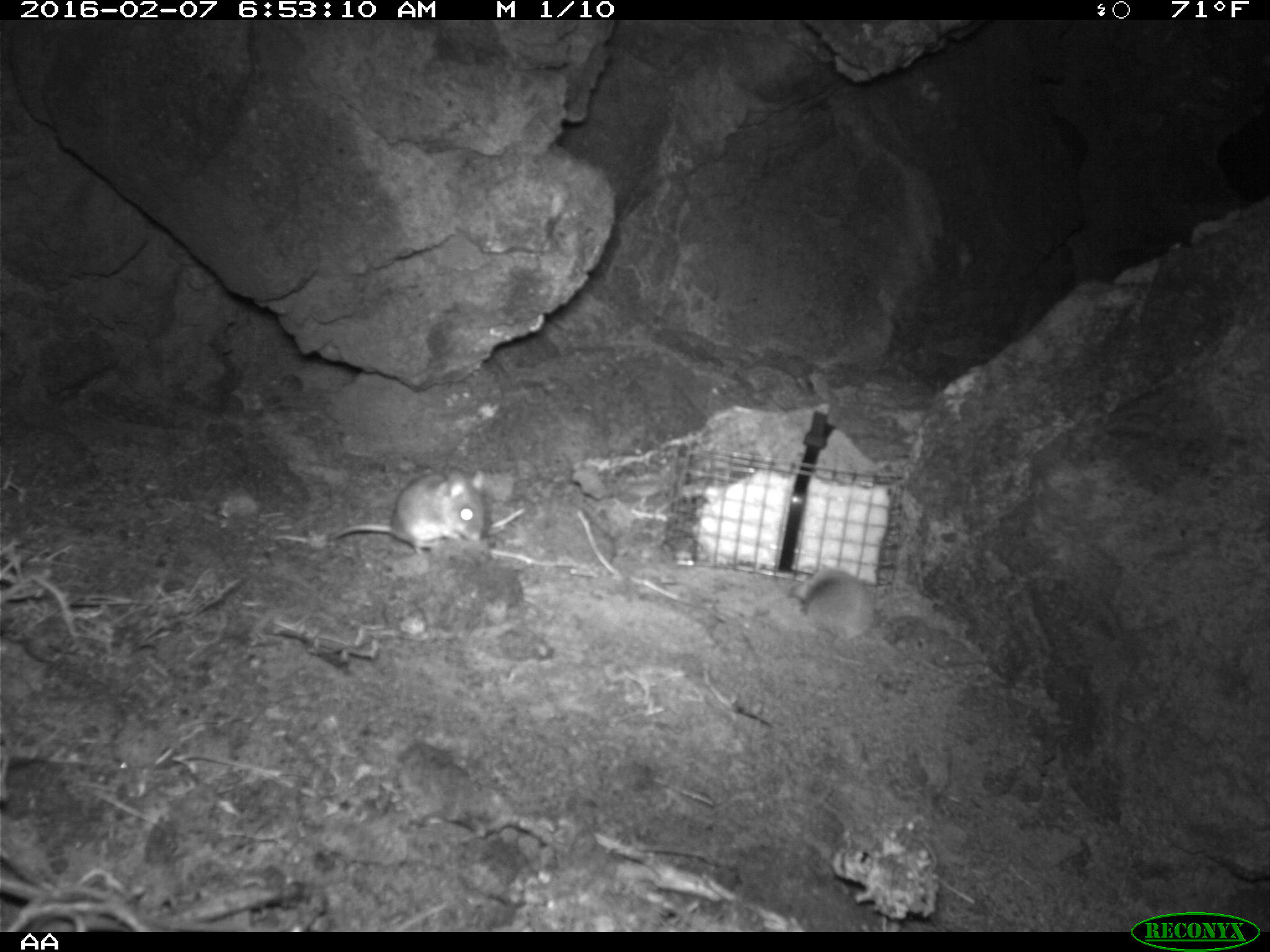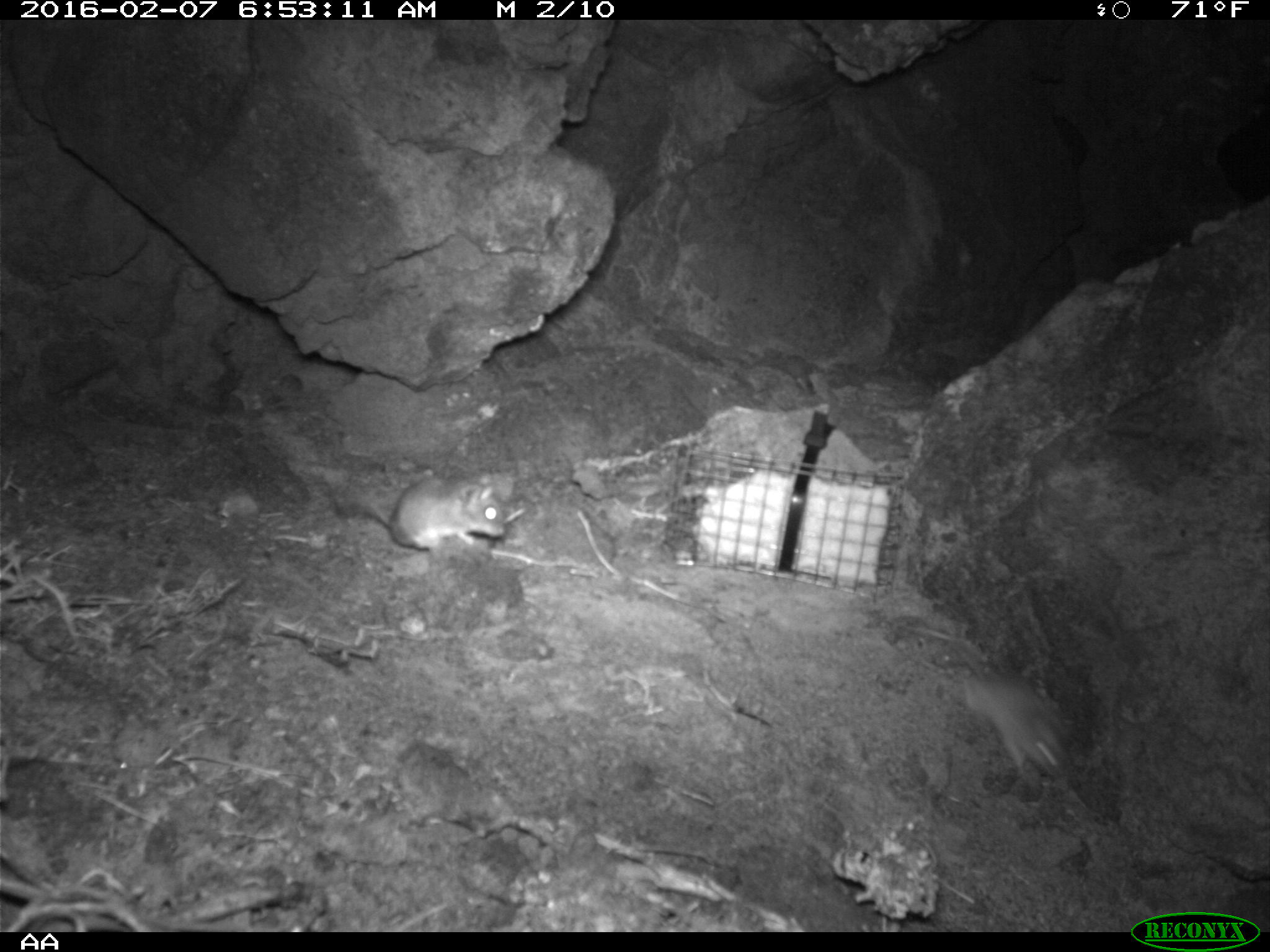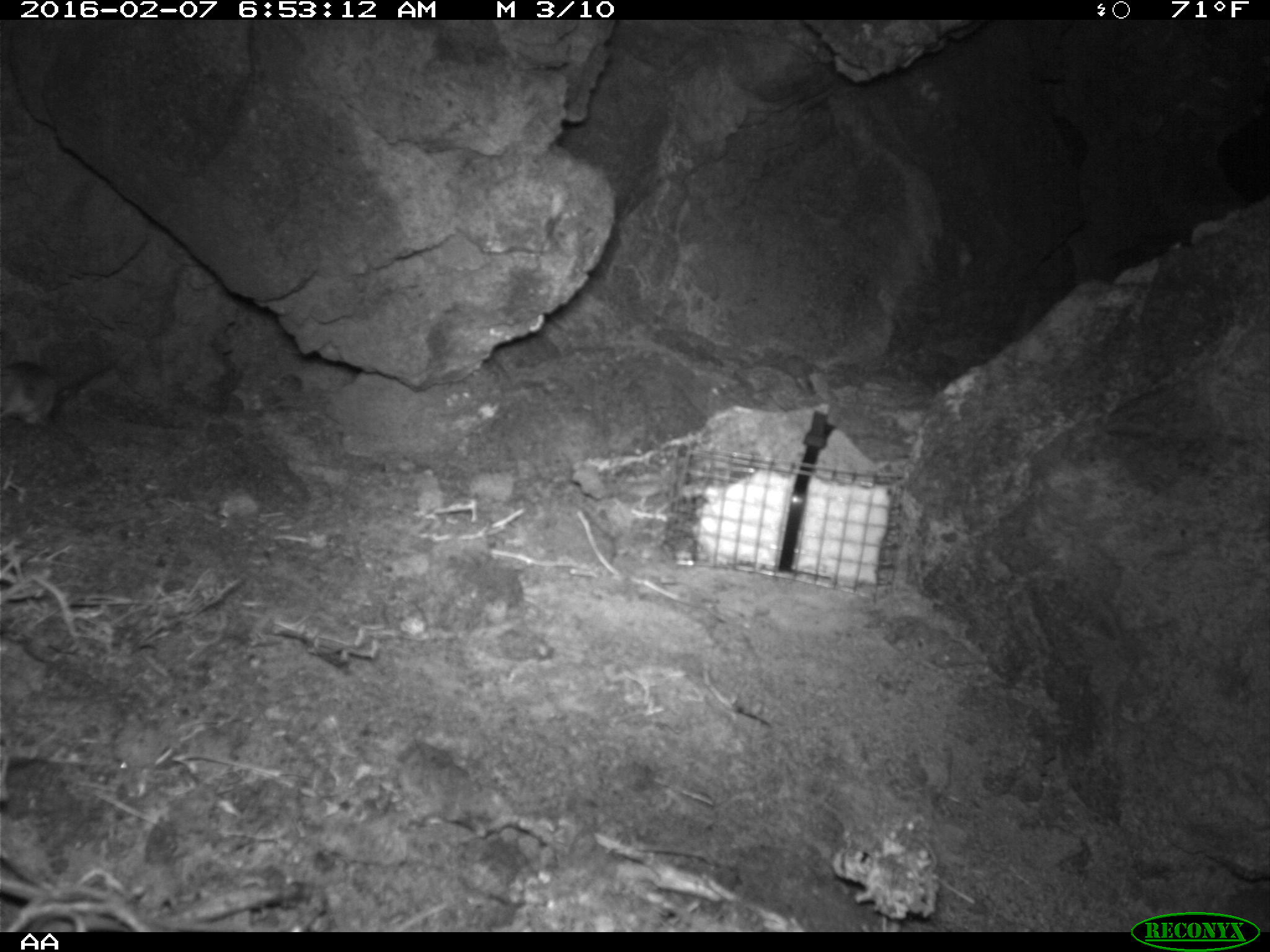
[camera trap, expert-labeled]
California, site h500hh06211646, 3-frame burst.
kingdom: Animalia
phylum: Chordata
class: Mammalia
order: Rodentia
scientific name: Rodentia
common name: rodent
Rodent (Rodentia).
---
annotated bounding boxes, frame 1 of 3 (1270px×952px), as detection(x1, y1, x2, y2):
rodent: detection(329, 468, 487, 554); detection(787, 565, 875, 645)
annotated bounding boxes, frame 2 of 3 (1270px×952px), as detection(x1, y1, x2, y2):
rodent: detection(337, 465, 508, 558); detection(953, 671, 1072, 789)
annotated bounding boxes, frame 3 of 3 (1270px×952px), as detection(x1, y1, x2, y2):
rodent: detection(0, 362, 111, 431)